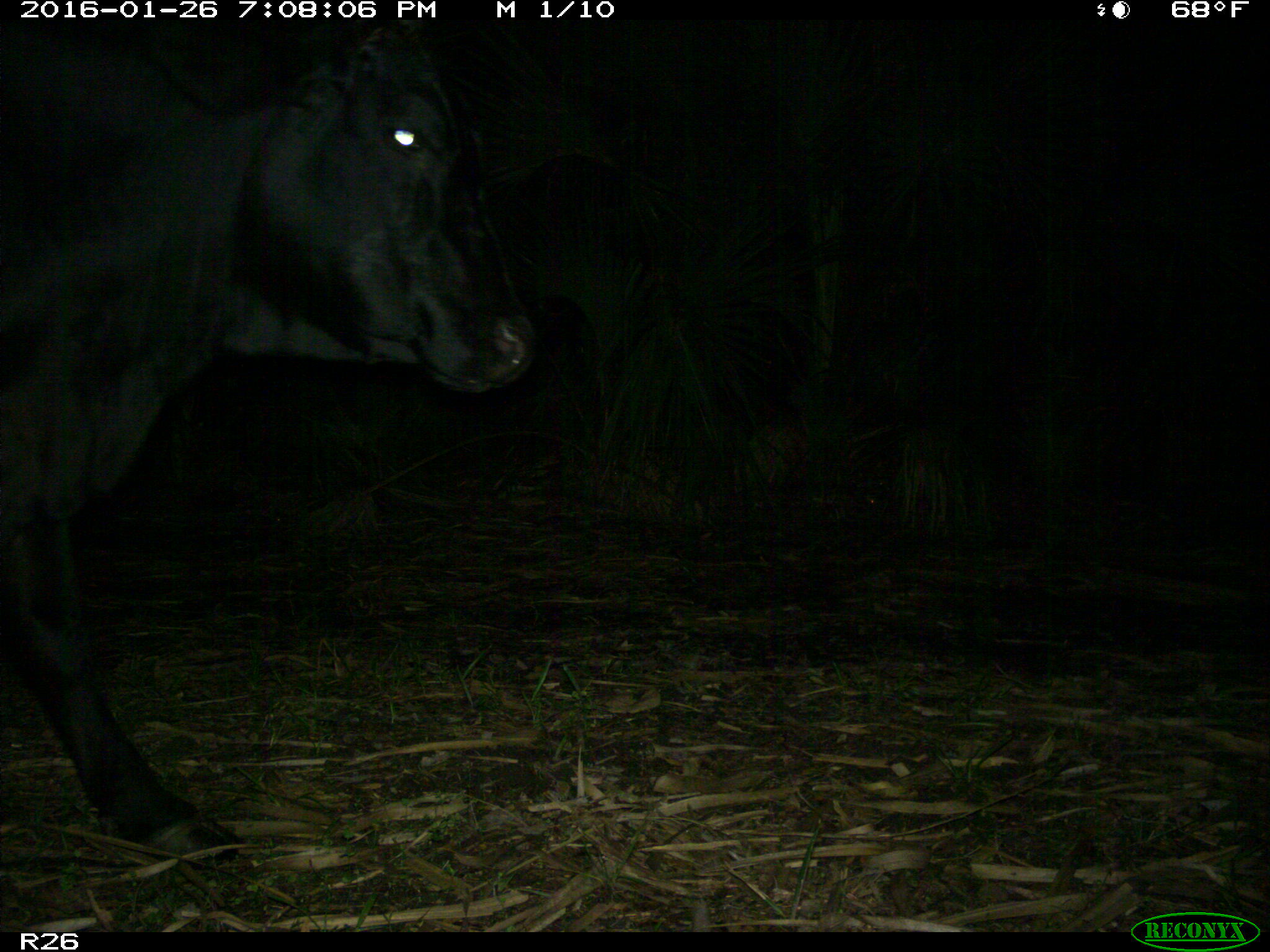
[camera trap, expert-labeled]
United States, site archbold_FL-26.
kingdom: Animalia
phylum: Chordata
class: Mammalia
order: Artiodactyla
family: Bovidae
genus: Bos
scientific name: Bos taurus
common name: domestic cow